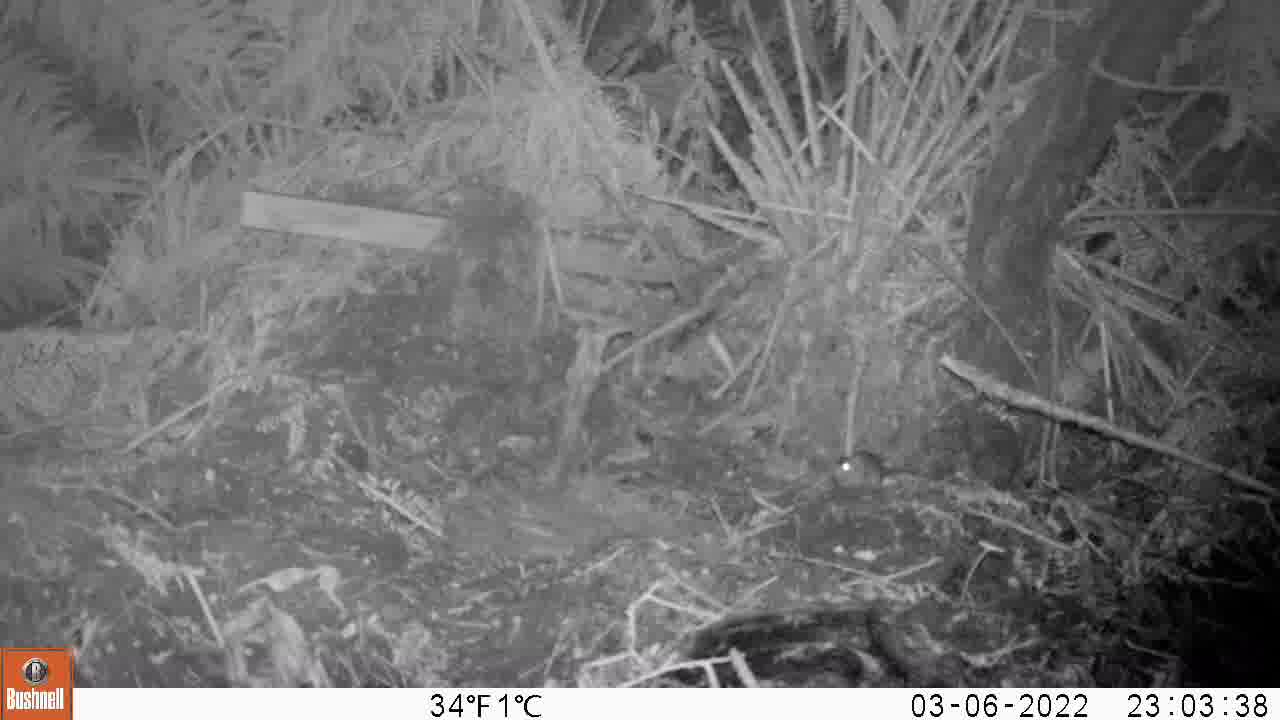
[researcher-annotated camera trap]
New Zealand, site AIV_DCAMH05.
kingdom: Animalia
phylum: Chordata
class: Mammalia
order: Rodentia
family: Muridae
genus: Mus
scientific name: Mus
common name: mouse